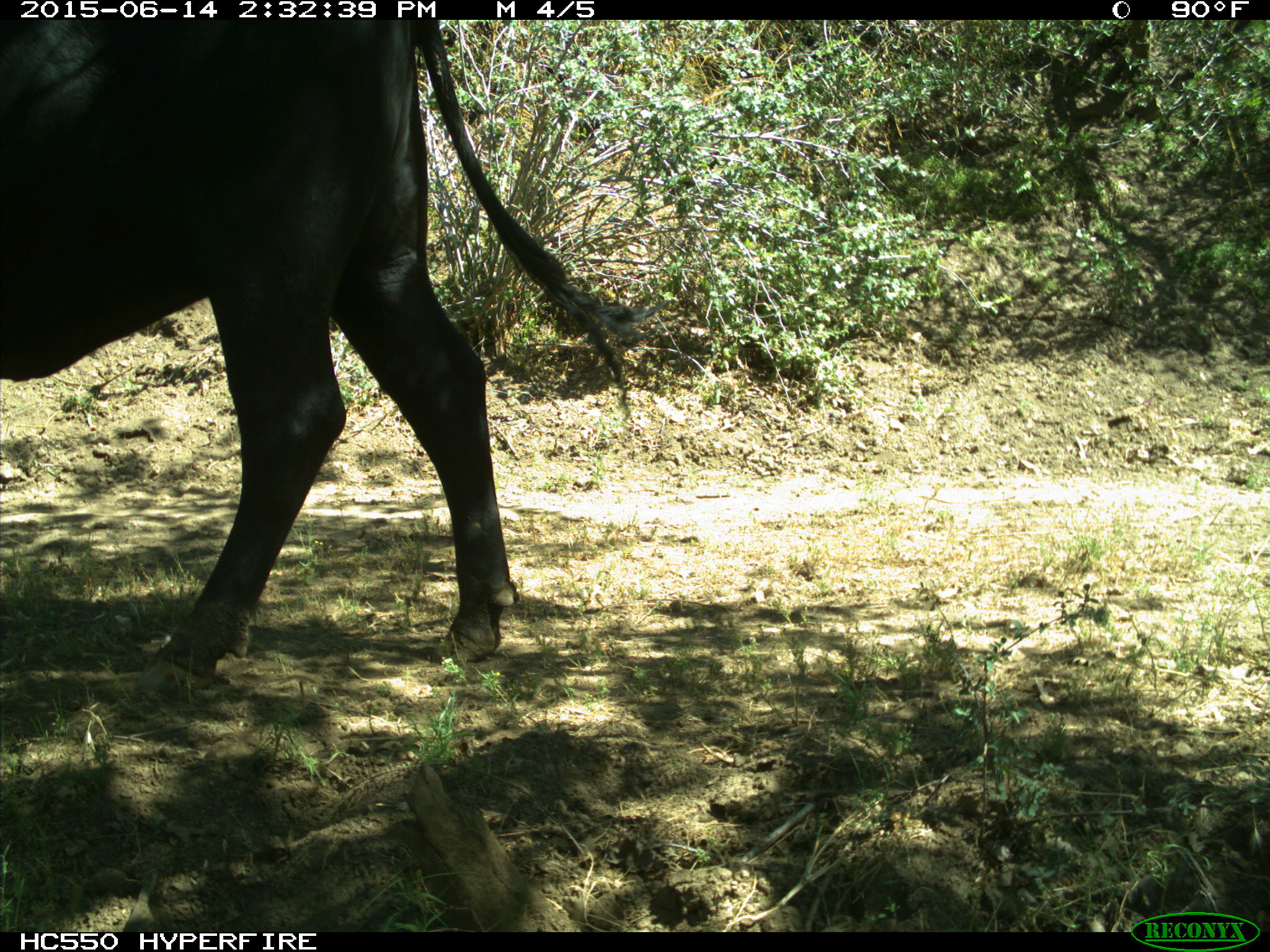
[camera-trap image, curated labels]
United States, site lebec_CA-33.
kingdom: Animalia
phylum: Chordata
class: Mammalia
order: Artiodactyla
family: Bovidae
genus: Bos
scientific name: Bos taurus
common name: domestic cow